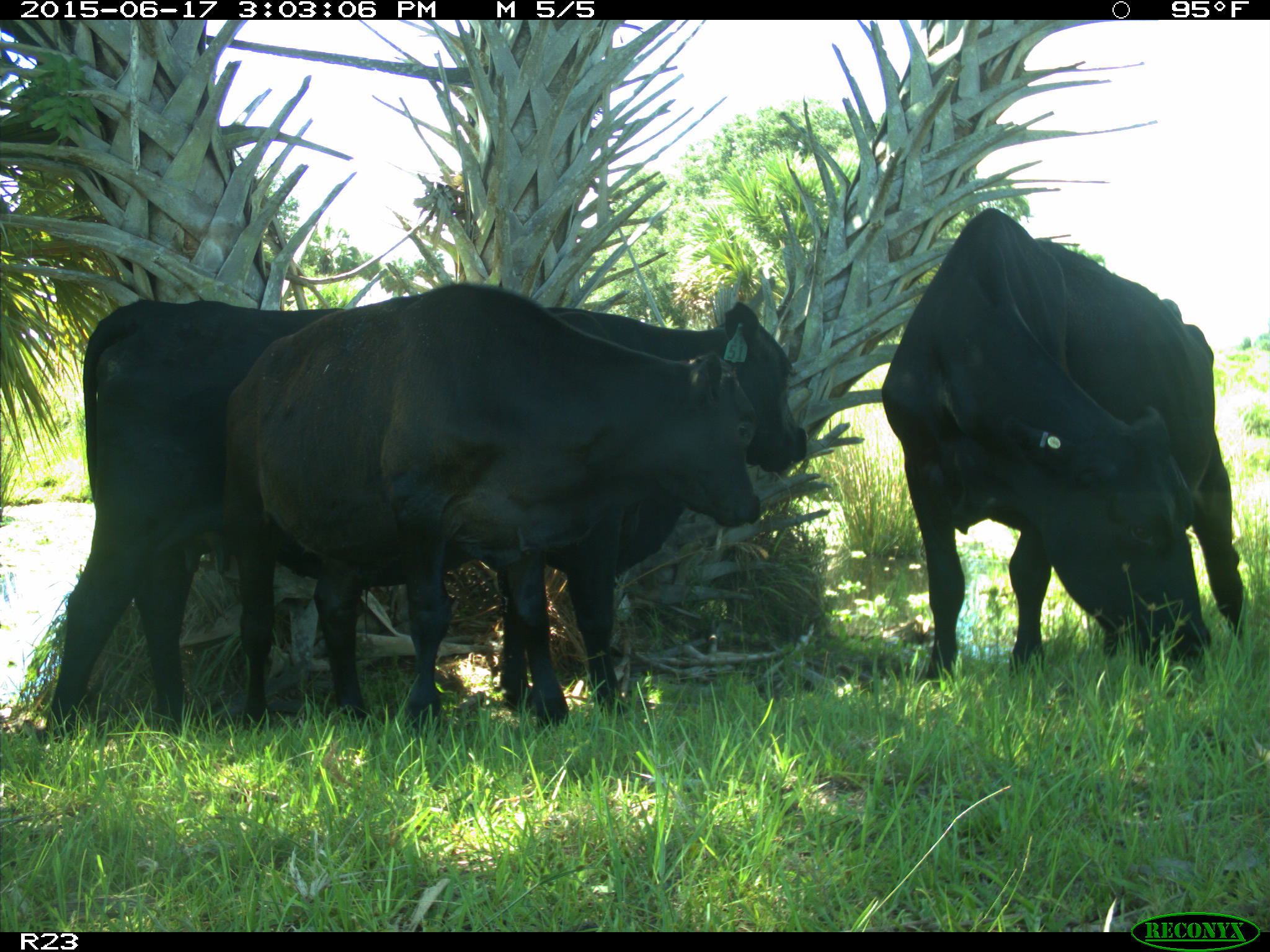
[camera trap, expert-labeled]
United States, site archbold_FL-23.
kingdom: Animalia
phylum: Chordata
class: Mammalia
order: Artiodactyla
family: Bovidae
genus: Bos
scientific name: Bos taurus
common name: domestic cow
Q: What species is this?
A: Bos taurus (domestic cow).